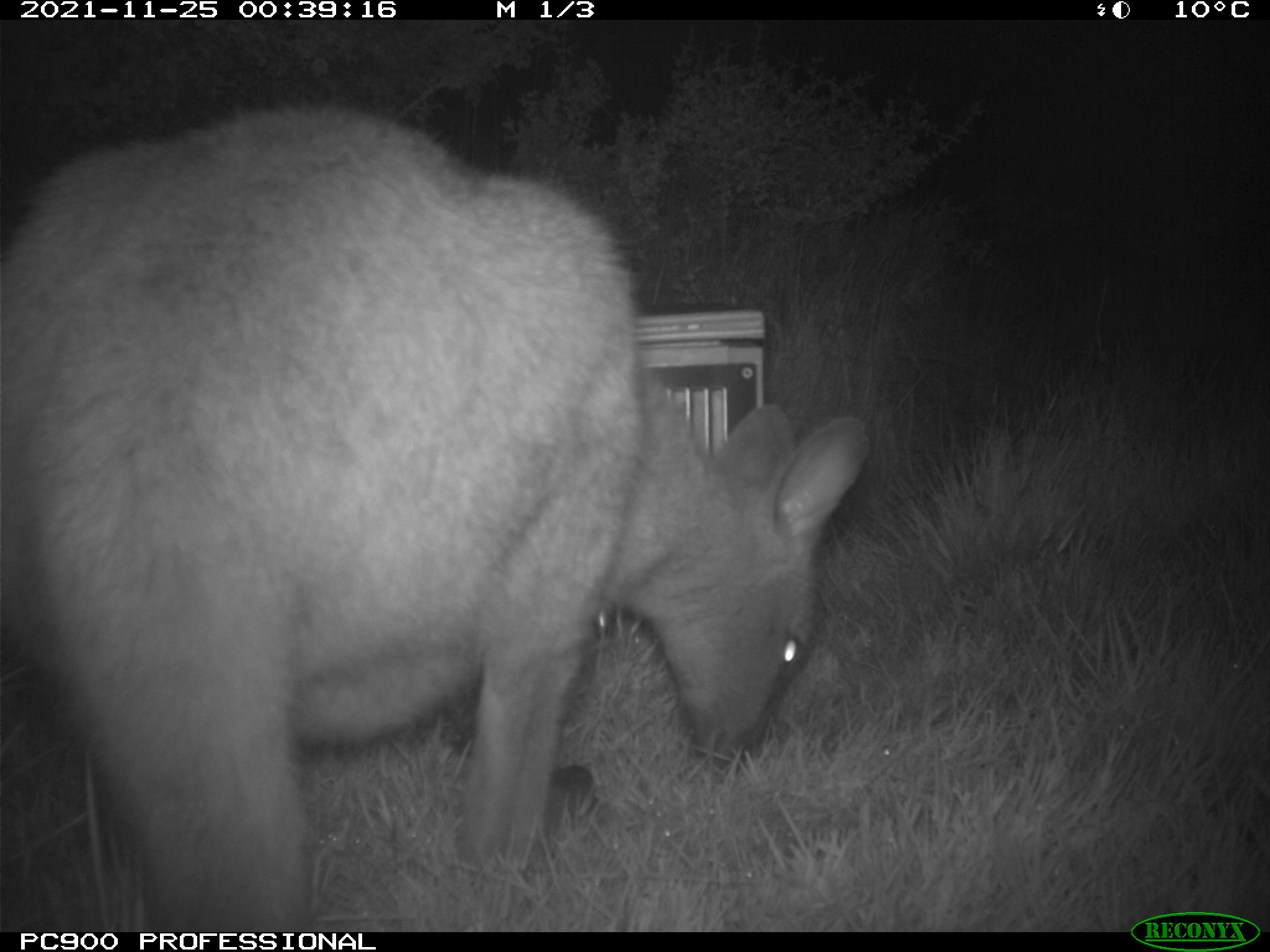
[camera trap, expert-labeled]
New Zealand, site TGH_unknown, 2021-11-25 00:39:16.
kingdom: Animalia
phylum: Chordata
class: Mammalia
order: Diprotodontia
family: Macropodidae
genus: Notamacropus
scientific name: Notamacropus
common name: wallaby